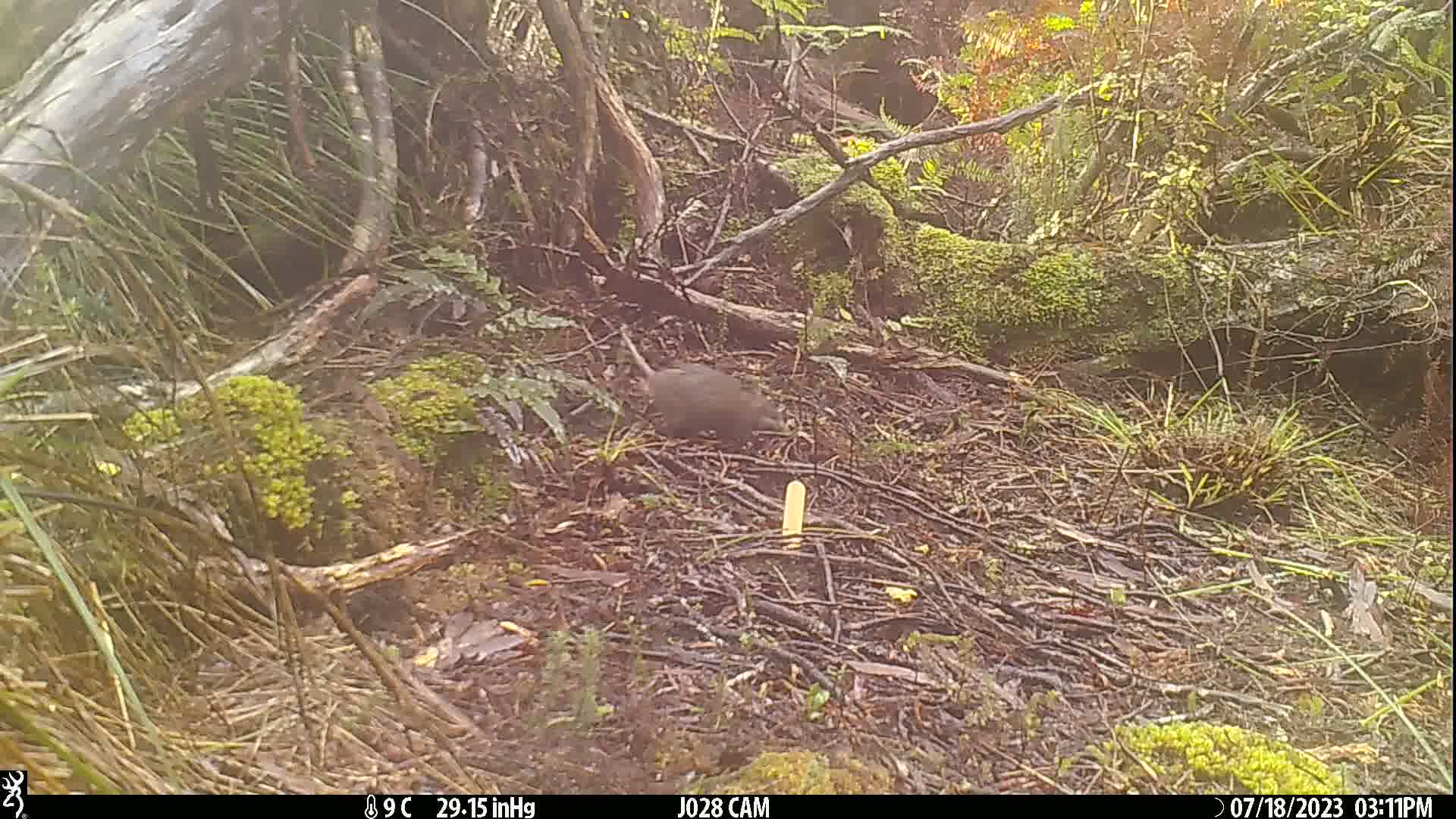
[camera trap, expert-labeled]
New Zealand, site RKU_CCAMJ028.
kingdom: Animalia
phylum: Chordata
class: Mammalia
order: Rodentia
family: Muridae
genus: Rattus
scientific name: Rattus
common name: rat